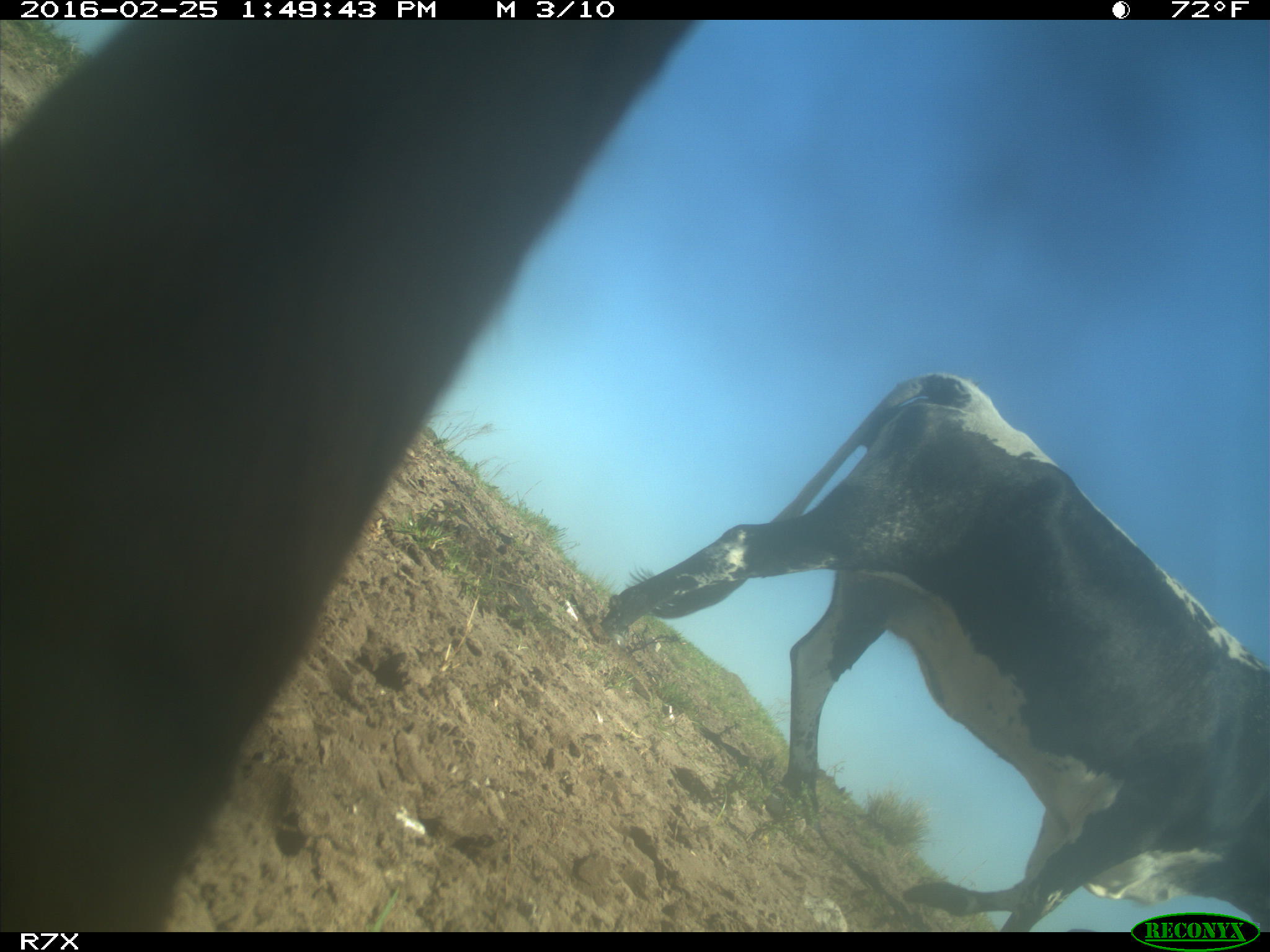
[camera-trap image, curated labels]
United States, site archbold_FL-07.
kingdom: Animalia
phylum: Chordata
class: Mammalia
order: Artiodactyla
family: Bovidae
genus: Bos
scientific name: Bos taurus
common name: domestic cow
Bos taurus (domestic cow).